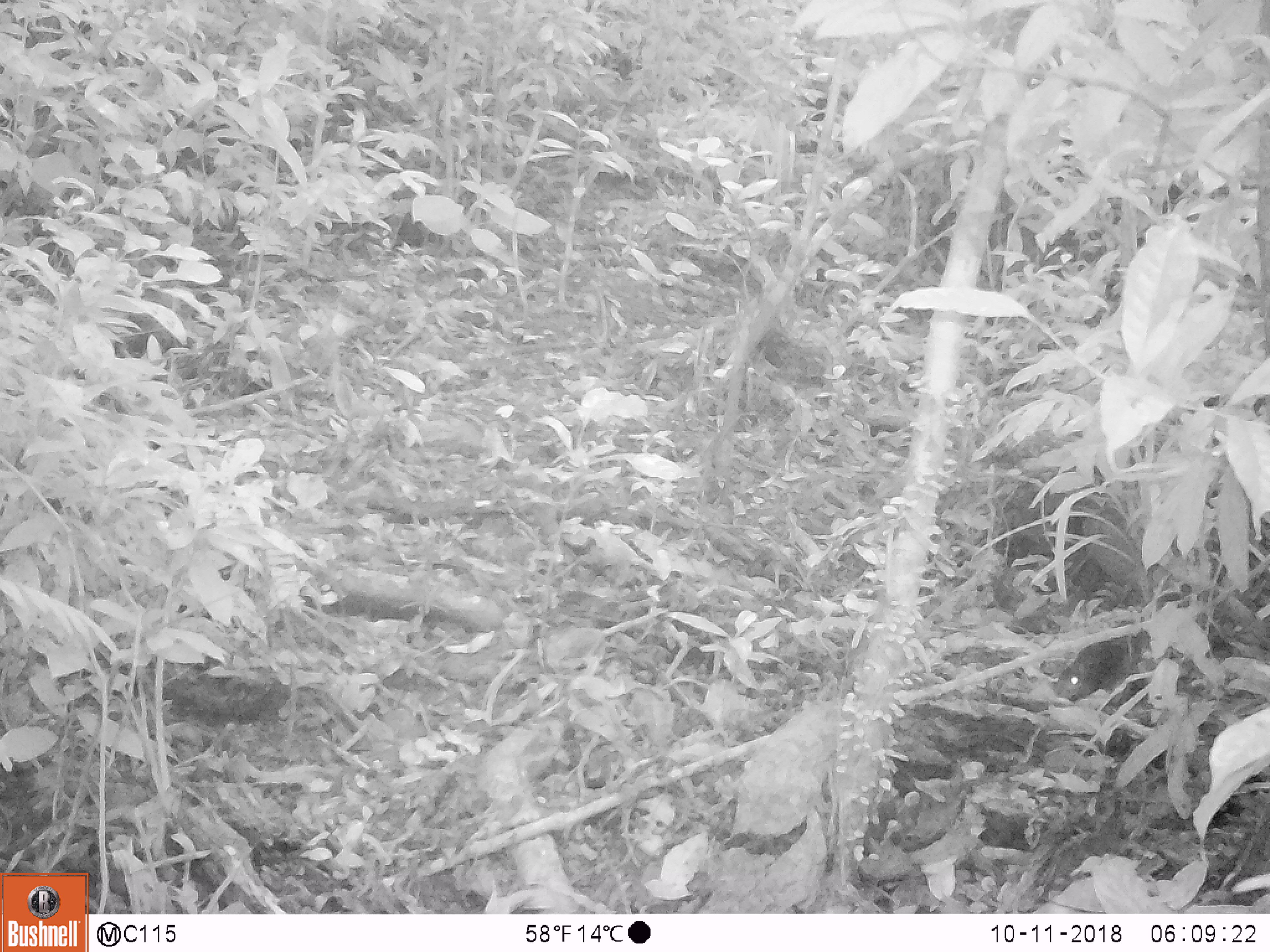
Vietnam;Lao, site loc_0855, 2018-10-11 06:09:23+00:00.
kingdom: Animalia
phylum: Chordata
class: Mammalia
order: Rodentia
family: Sciuridae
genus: Dremomys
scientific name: Dremomys rufigenis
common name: red-cheeked squirrel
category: red cheeked squirrel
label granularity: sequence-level